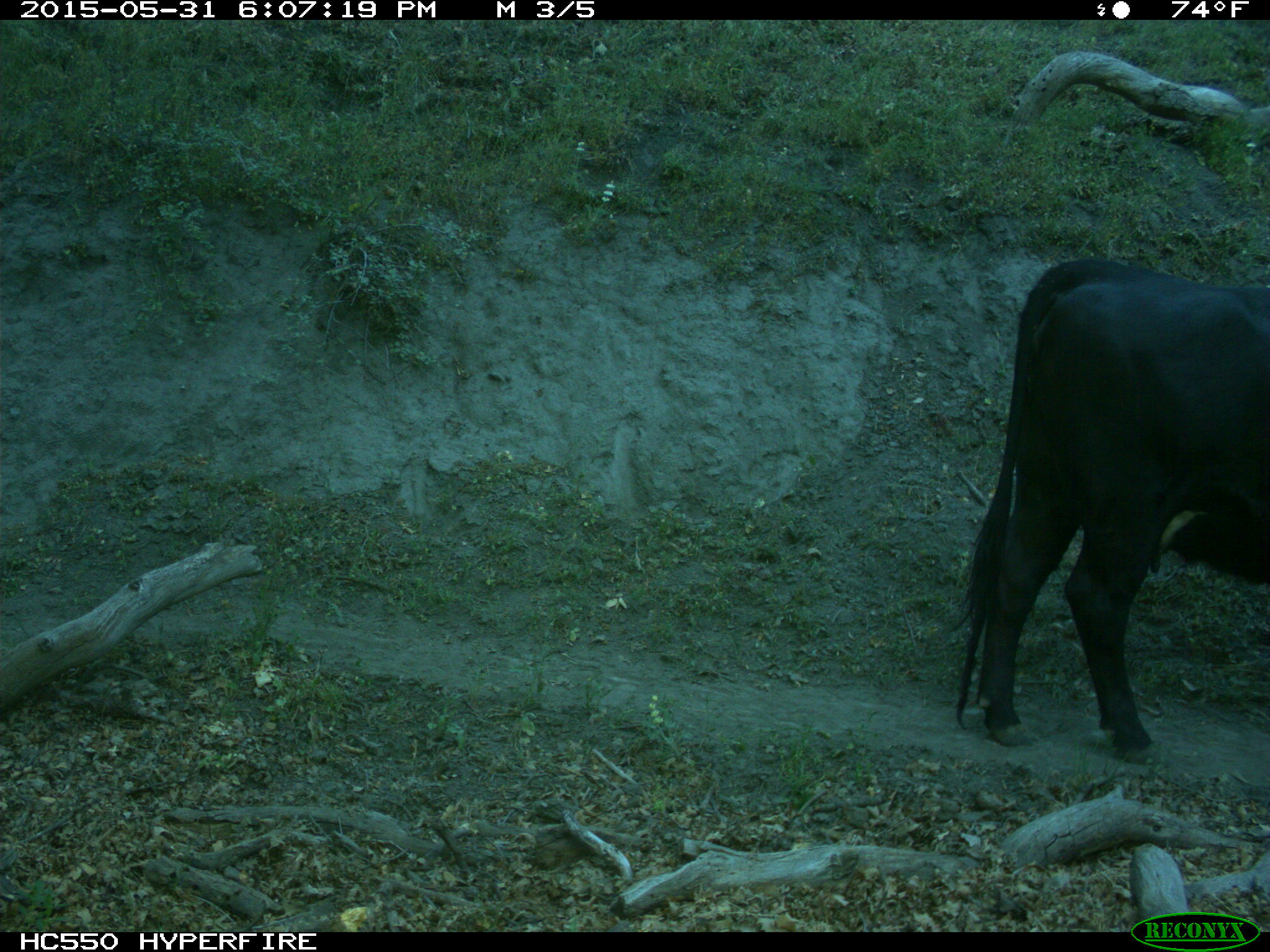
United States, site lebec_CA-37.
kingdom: Animalia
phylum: Chordata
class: Mammalia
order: Artiodactyla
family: Bovidae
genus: Bos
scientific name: Bos taurus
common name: domestic cow